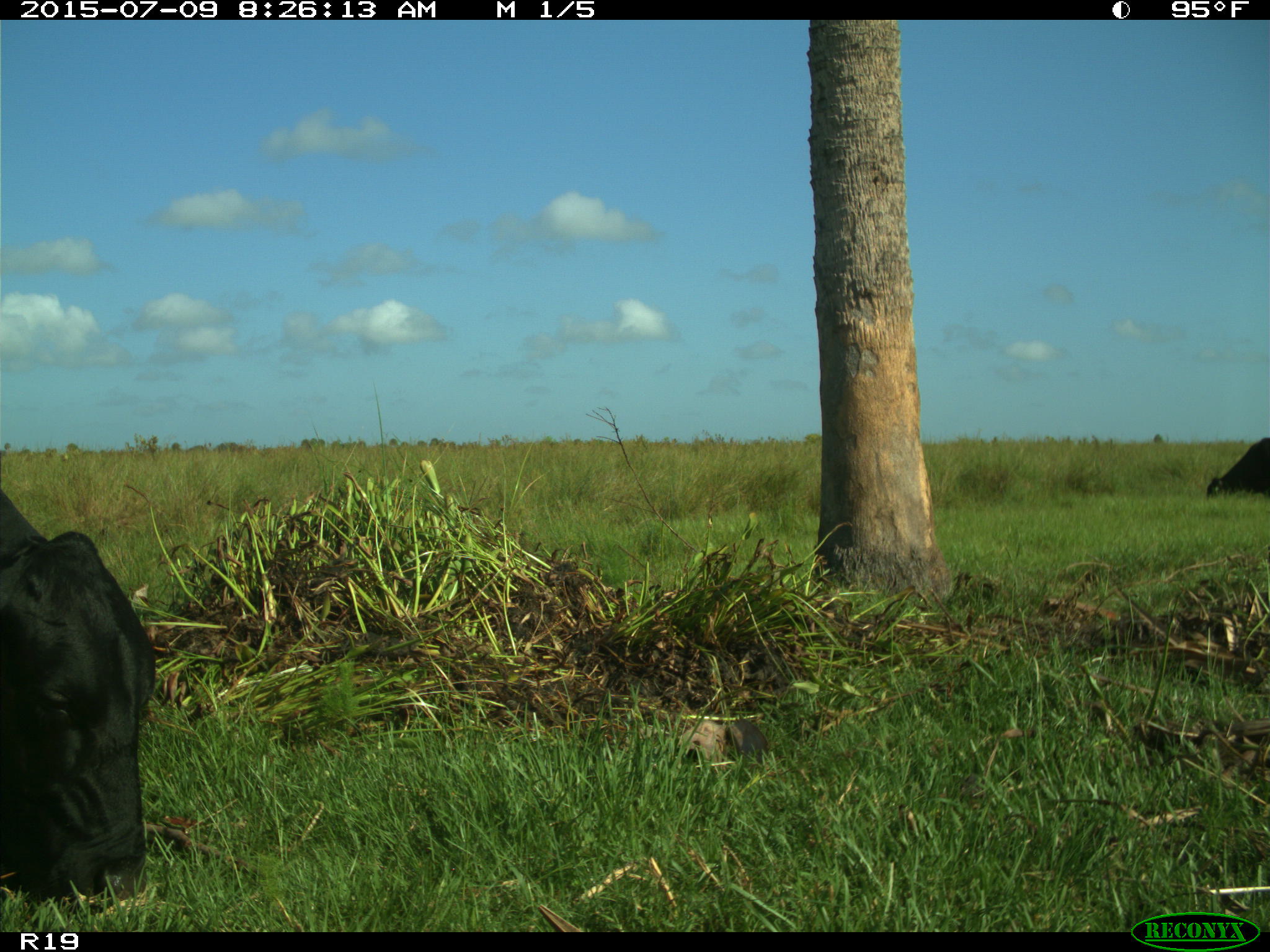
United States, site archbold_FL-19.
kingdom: Animalia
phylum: Chordata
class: Mammalia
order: Artiodactyla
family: Bovidae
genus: Bos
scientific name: Bos taurus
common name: domestic cow